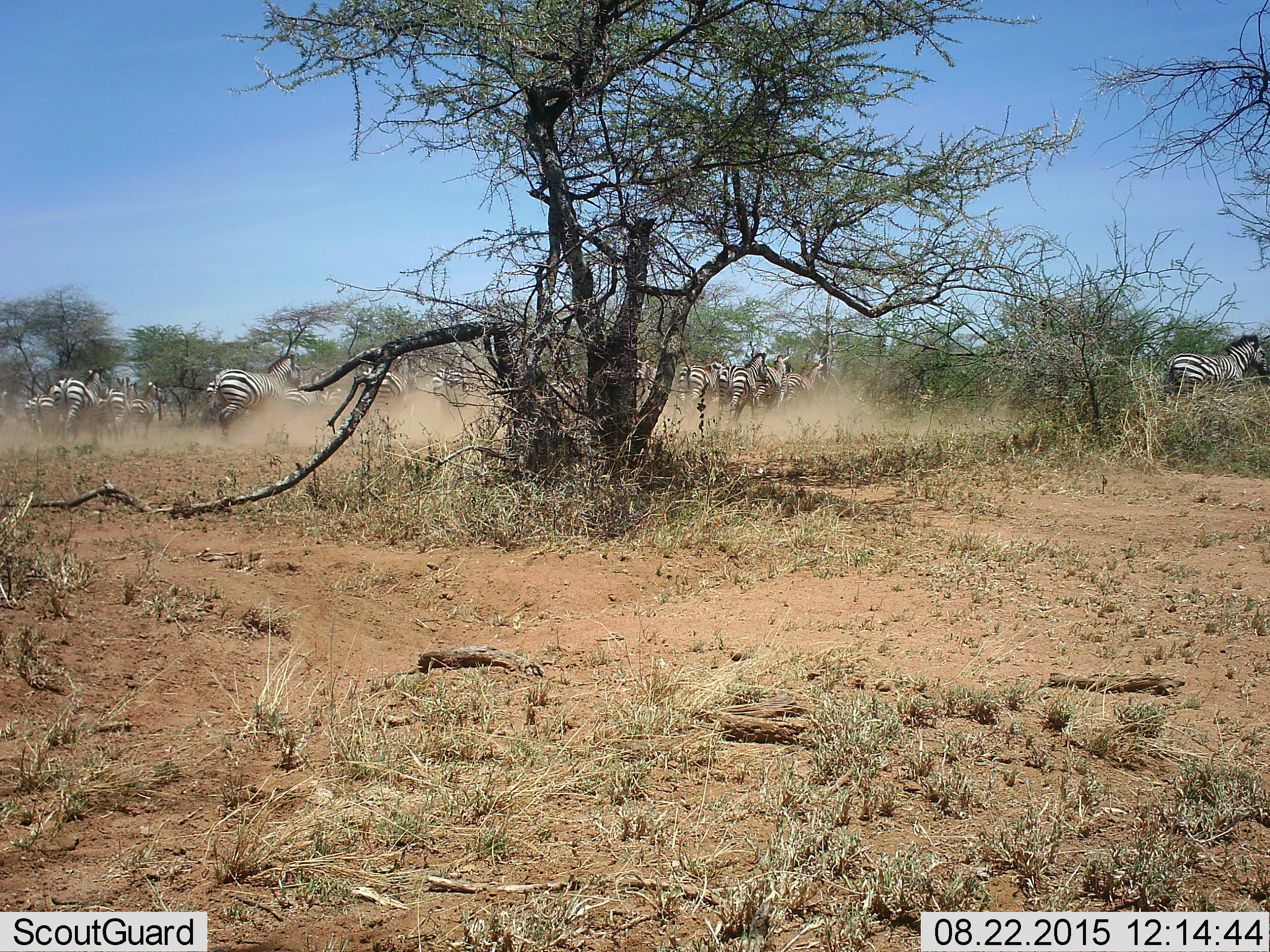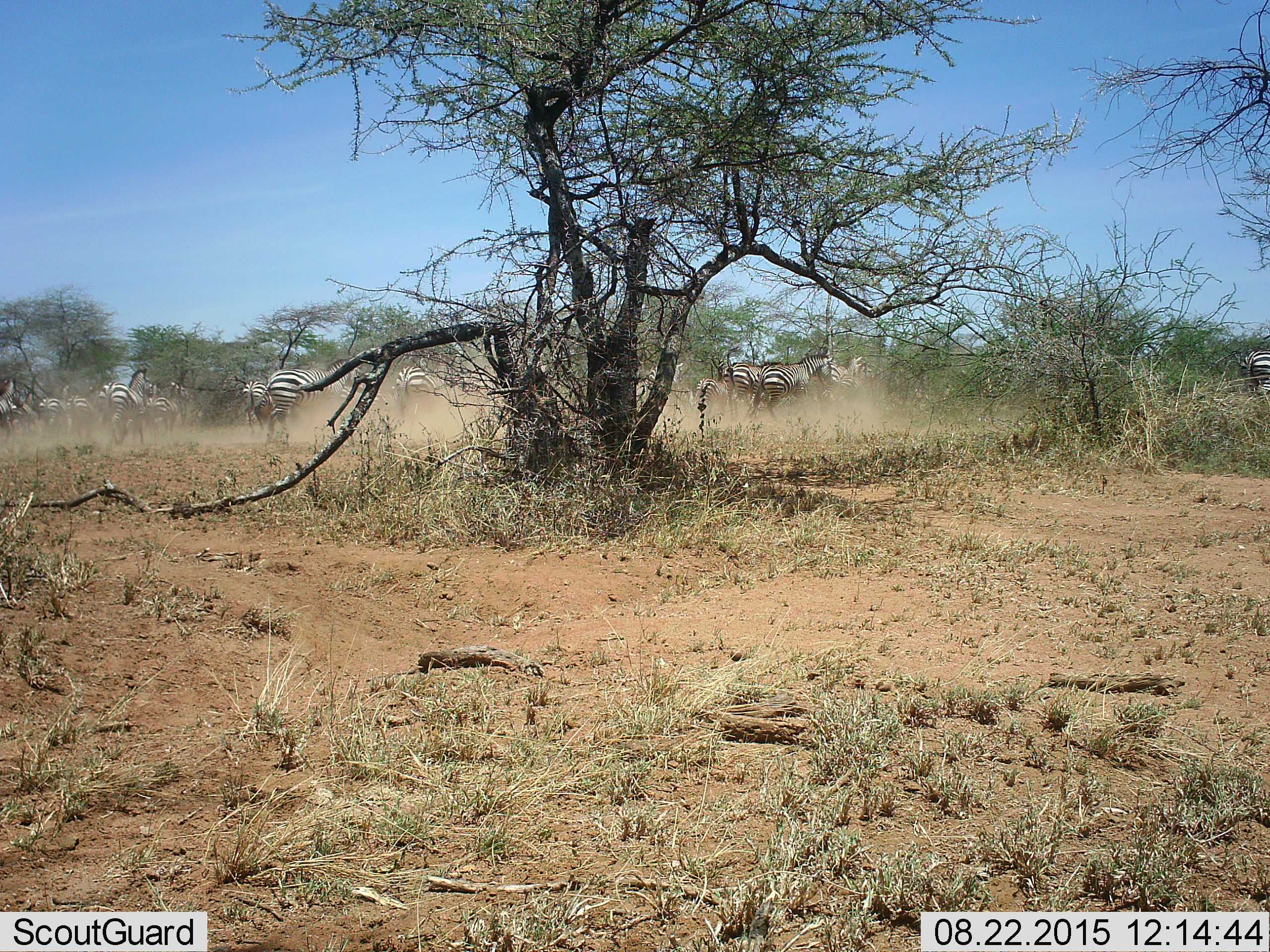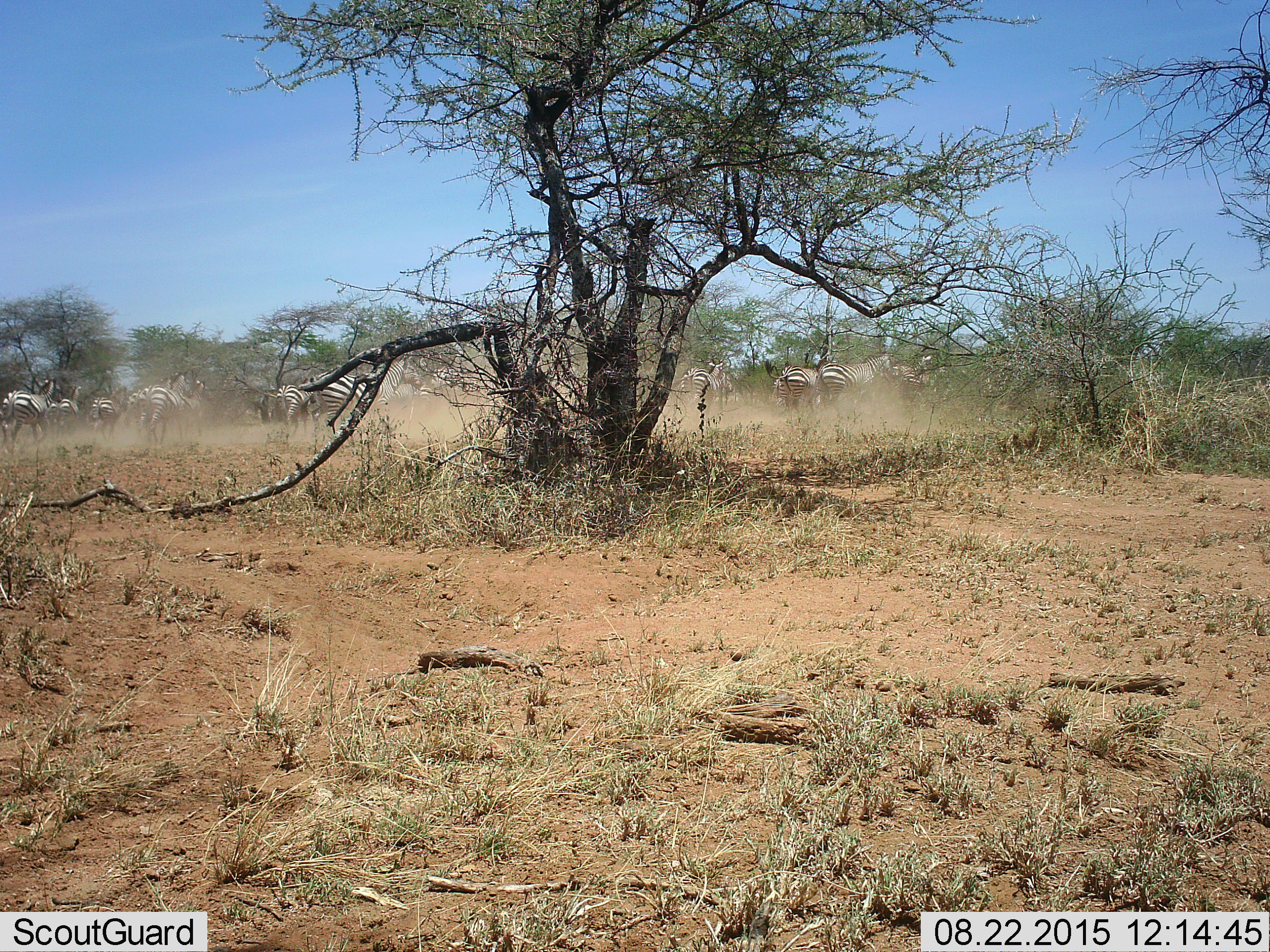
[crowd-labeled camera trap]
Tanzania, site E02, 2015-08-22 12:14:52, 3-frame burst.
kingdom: Animalia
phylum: Chordata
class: Mammalia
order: Perissodactyla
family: Equidae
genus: Equus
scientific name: Equus quagga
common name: plains zebra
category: zebra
Zebra (plains zebra) (Equus quagga), count 11-50. Behavior (volunteer vote fractions): standing 12%, resting 0%, moving 94%, interacting 12%. Young present (vote fraction): 12%. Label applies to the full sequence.